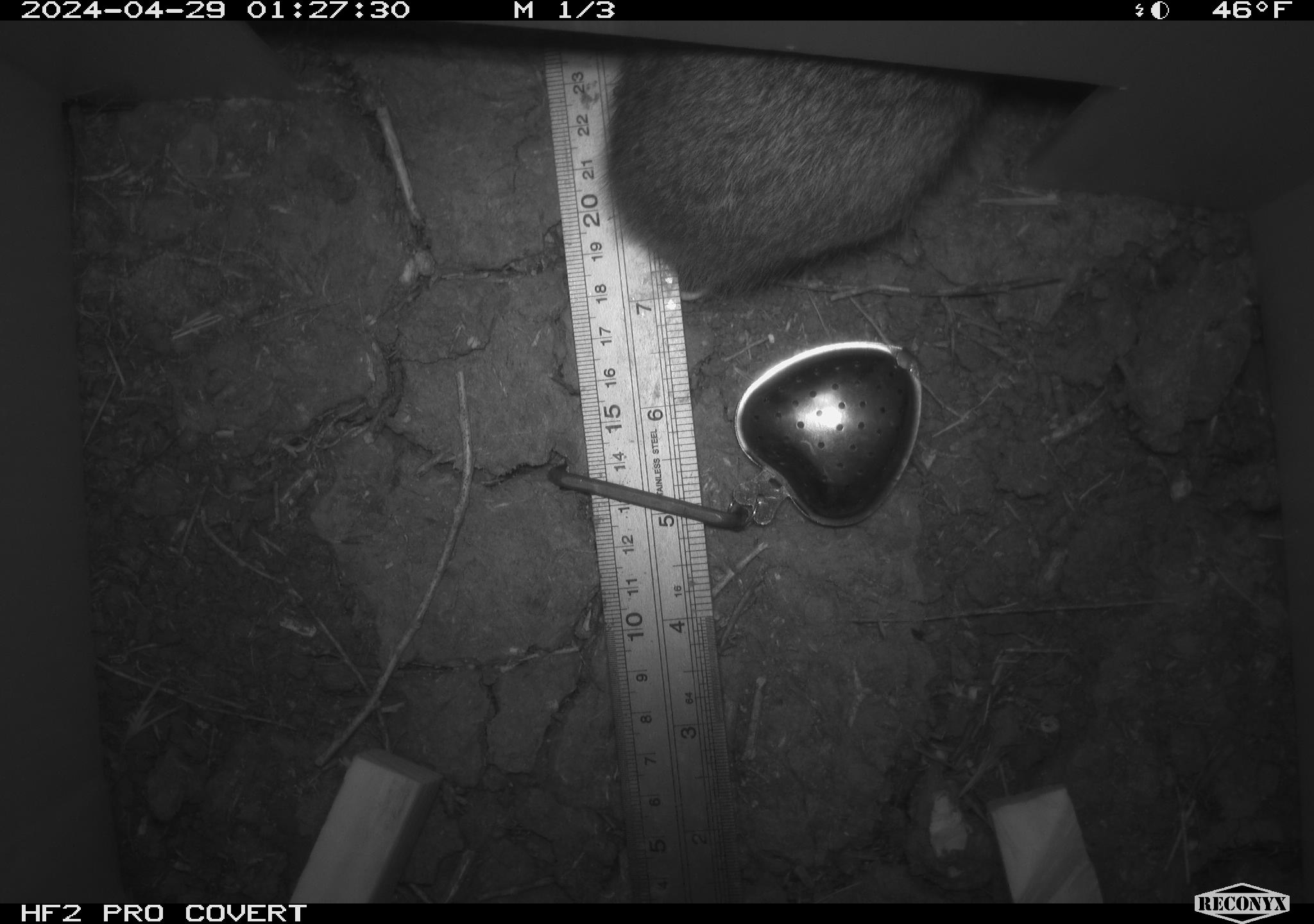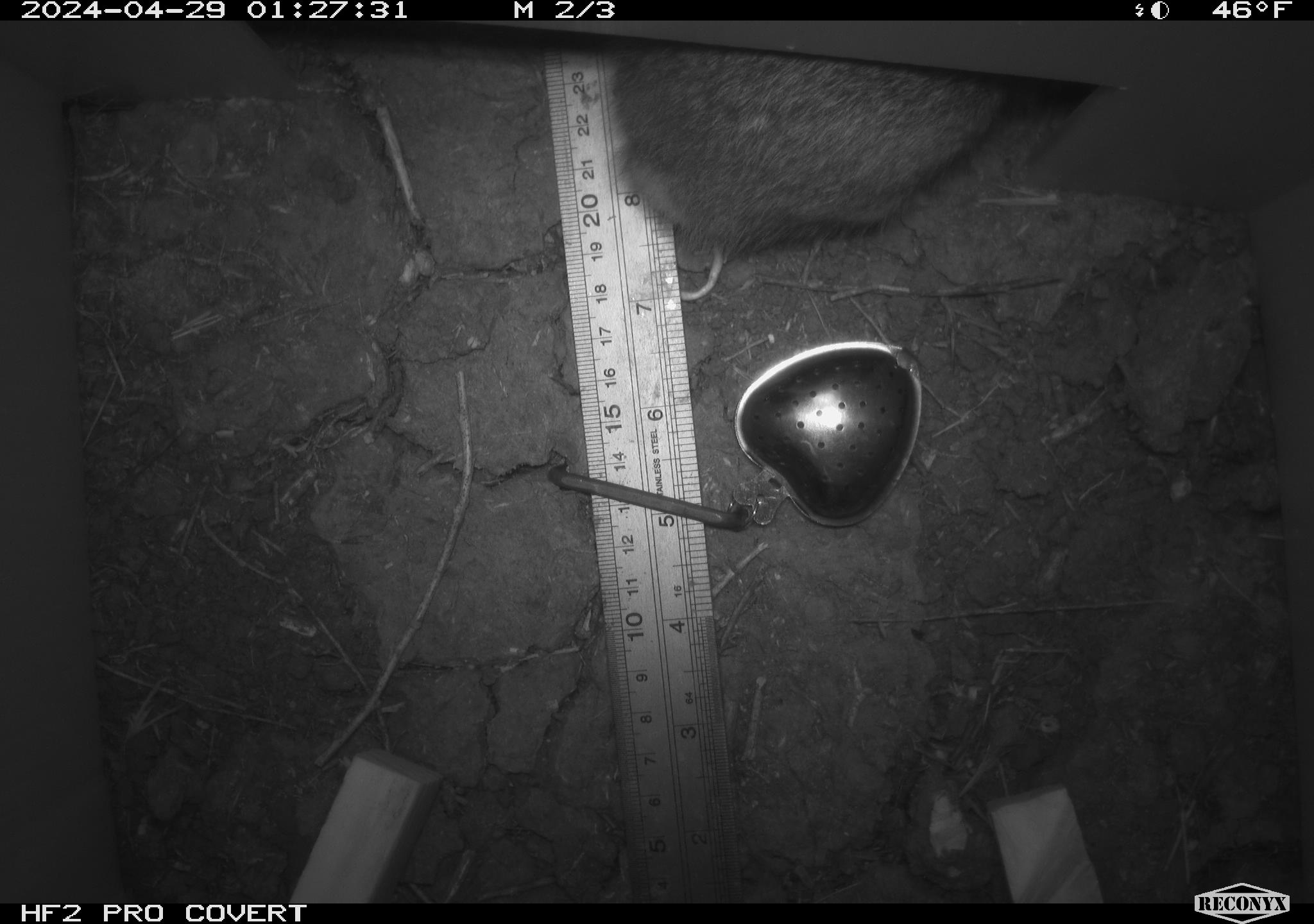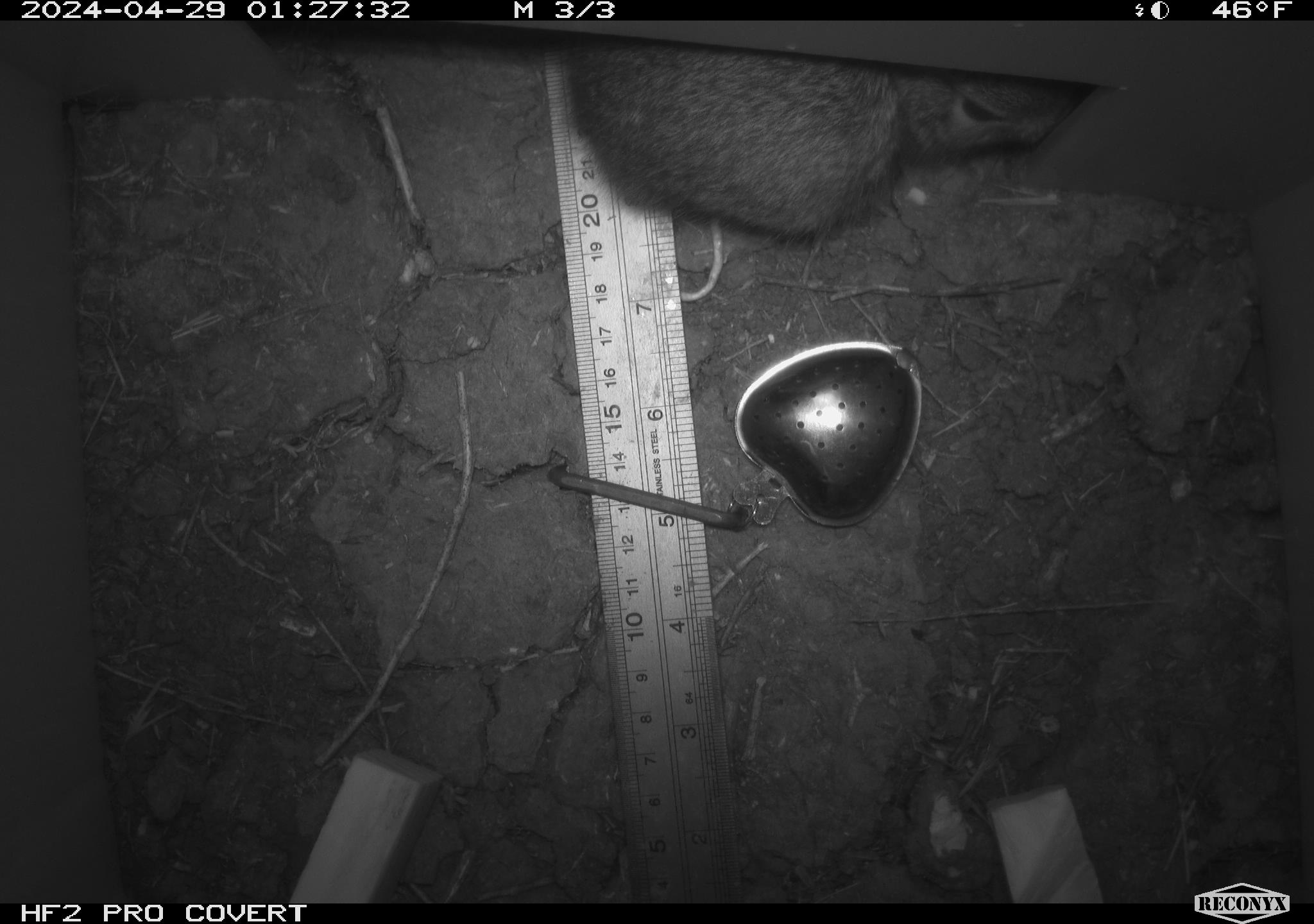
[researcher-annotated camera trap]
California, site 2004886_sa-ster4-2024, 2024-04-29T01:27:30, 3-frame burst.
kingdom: Animalia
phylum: Chordata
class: Mammalia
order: Lagomorpha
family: Leporidae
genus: Sylvilagus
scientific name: Sylvilagus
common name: cottontail rabbits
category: sylvilagus species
Sylvilagus species (cottontail rabbits) (Sylvilagus).